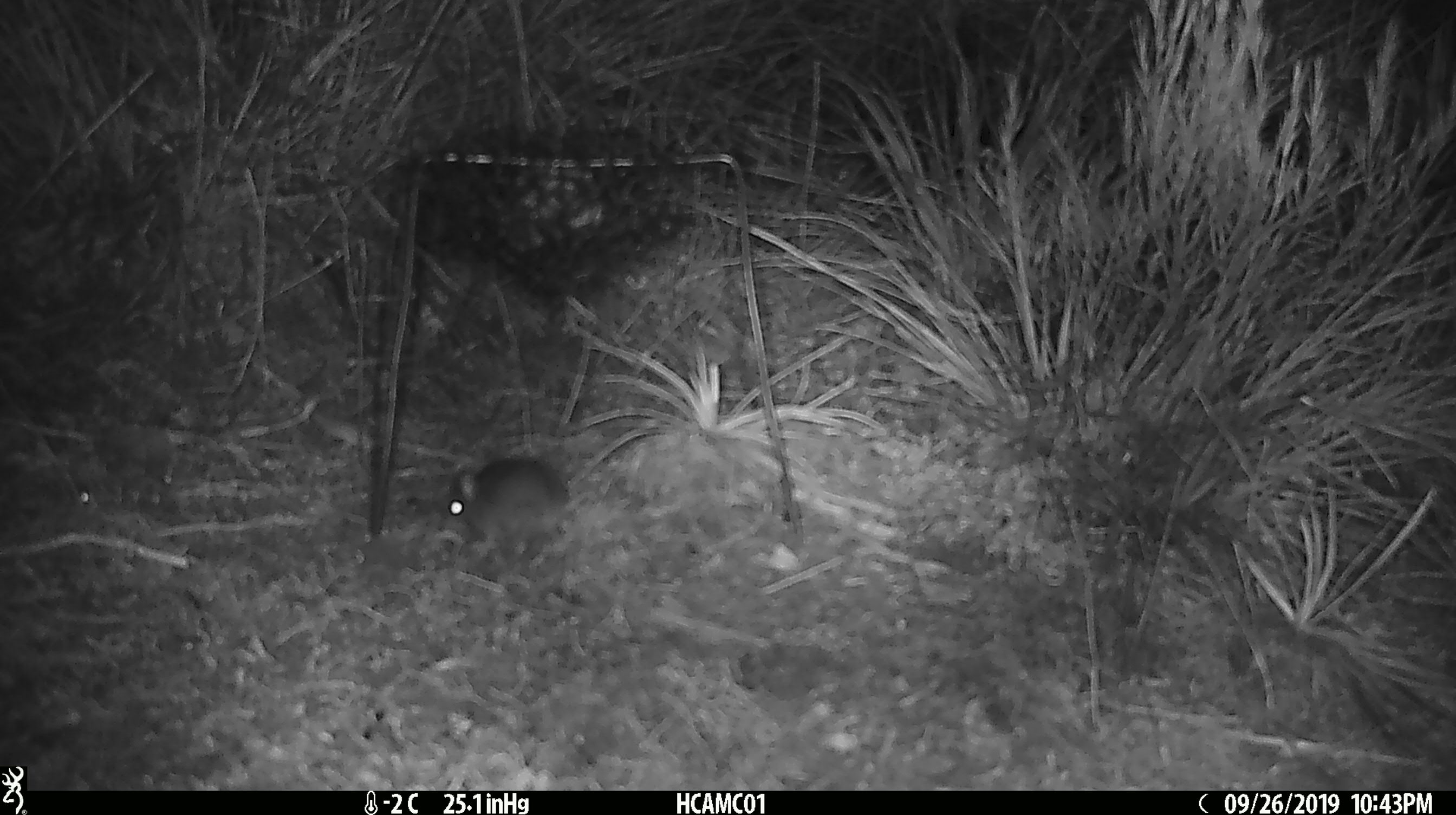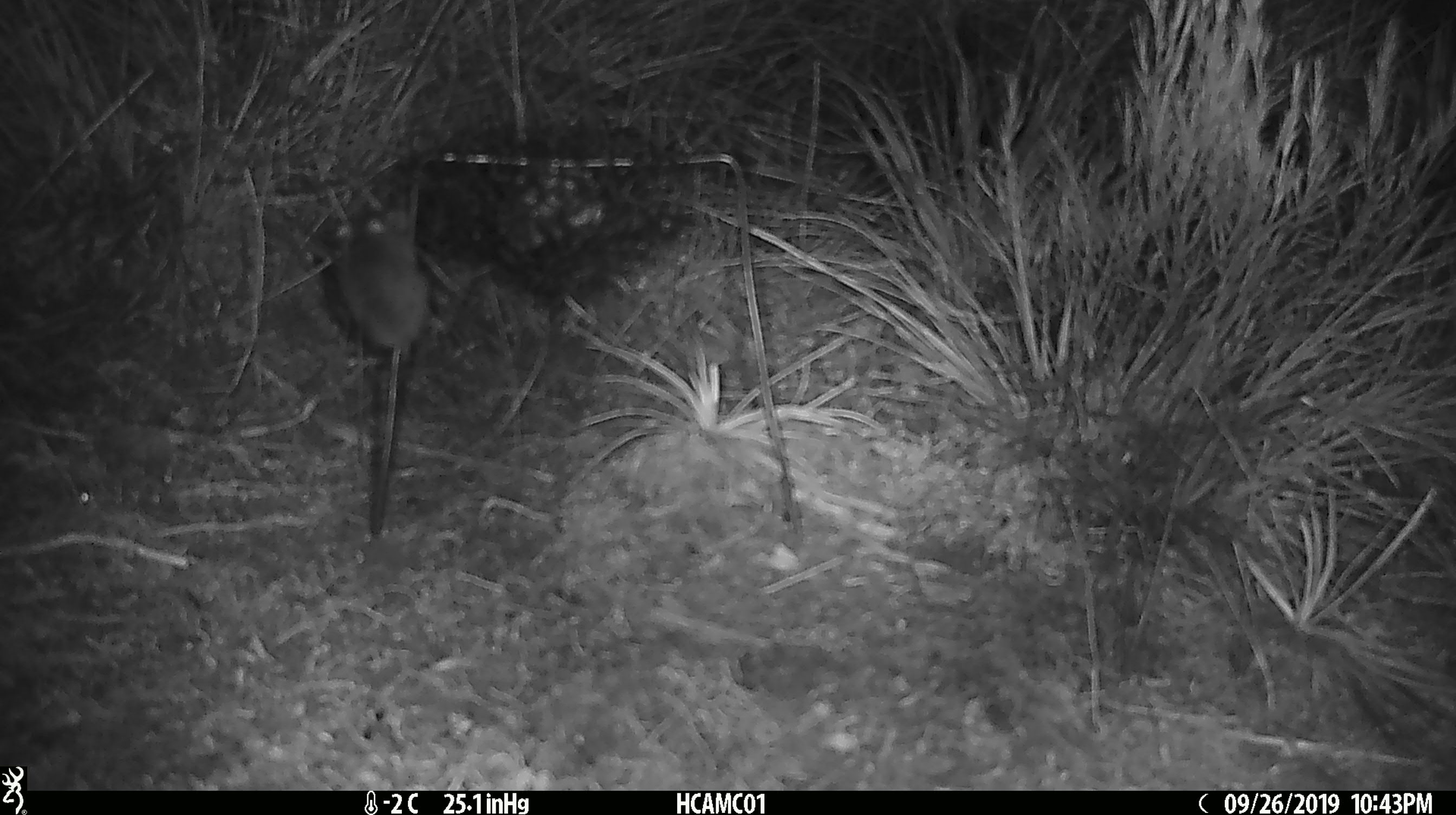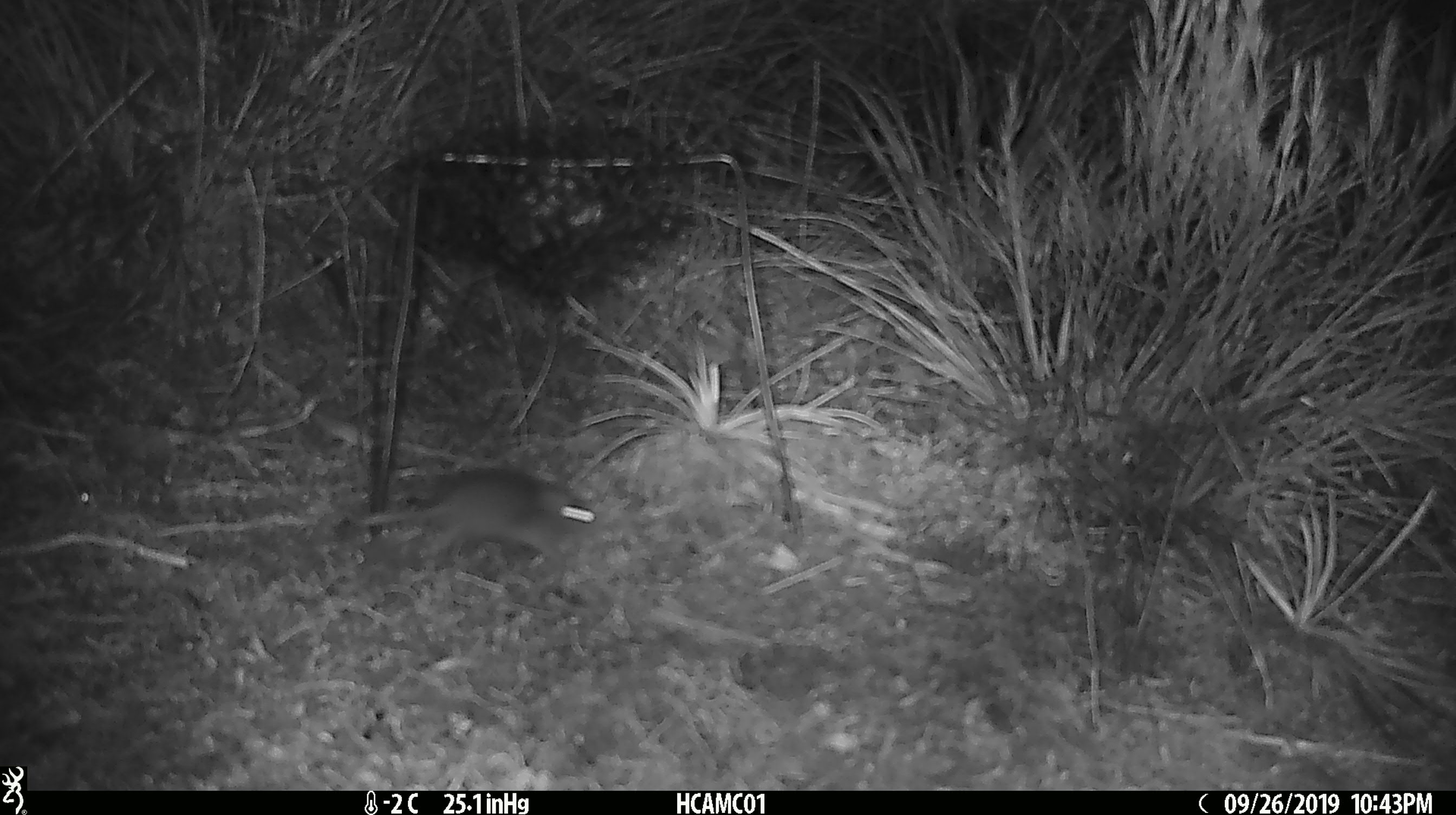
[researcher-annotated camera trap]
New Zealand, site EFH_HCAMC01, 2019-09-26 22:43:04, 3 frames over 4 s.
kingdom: Animalia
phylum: Chordata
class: Mammalia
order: Rodentia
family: Muridae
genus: Mus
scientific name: Mus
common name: mouse